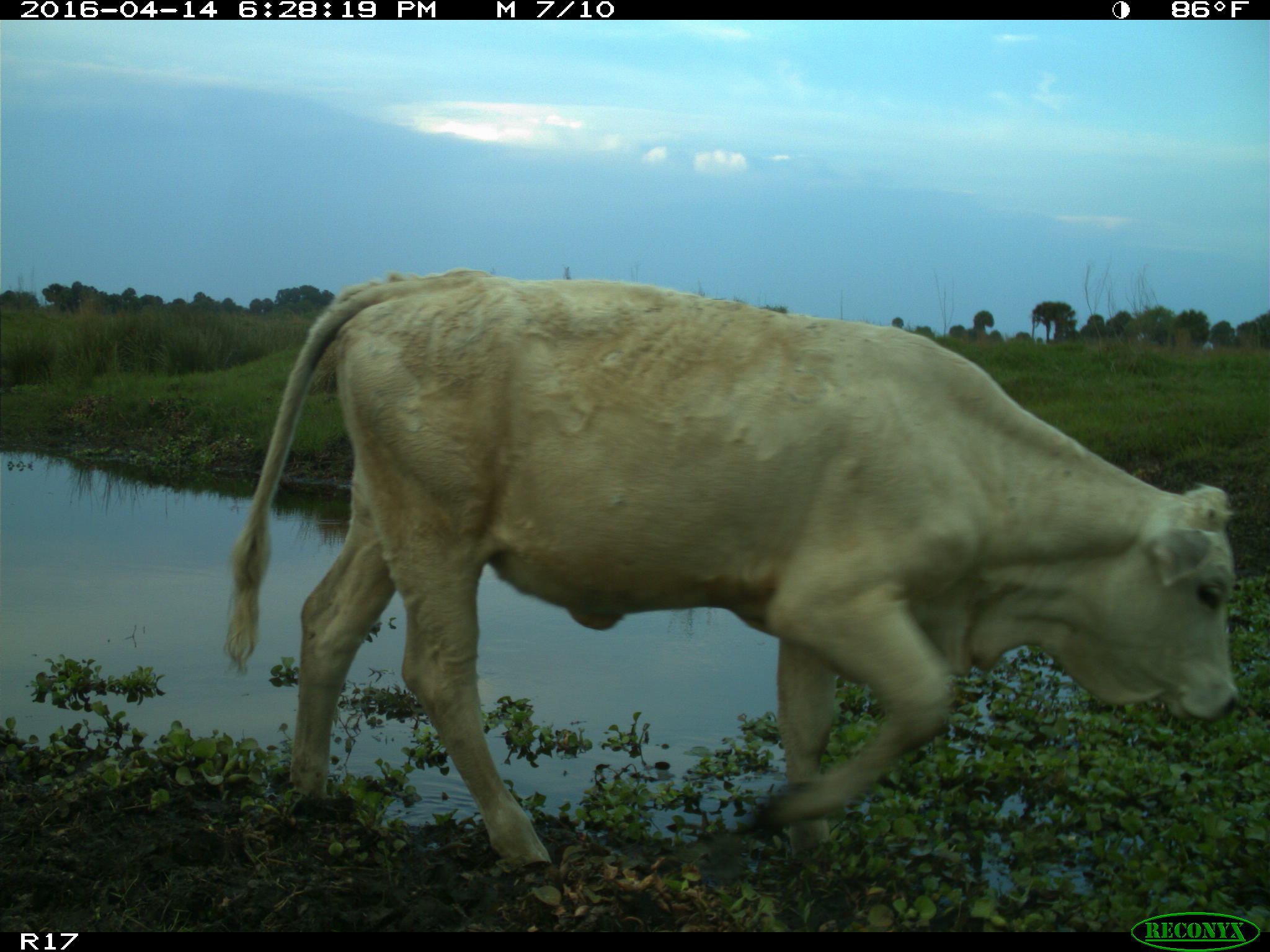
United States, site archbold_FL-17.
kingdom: Animalia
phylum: Chordata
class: Mammalia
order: Artiodactyla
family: Bovidae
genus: Bos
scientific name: Bos taurus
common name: domestic cow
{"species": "Bos taurus (domestic cow)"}